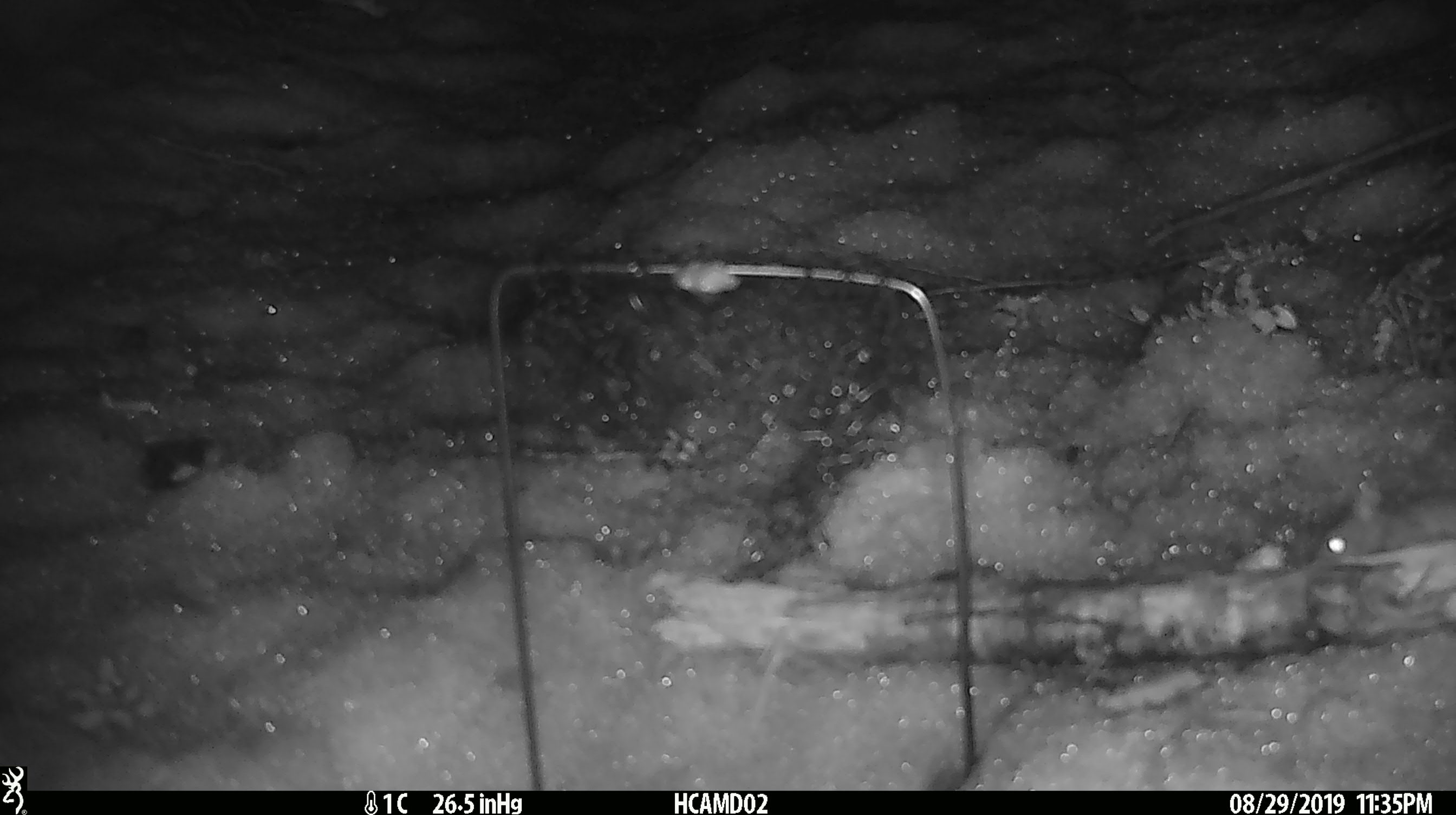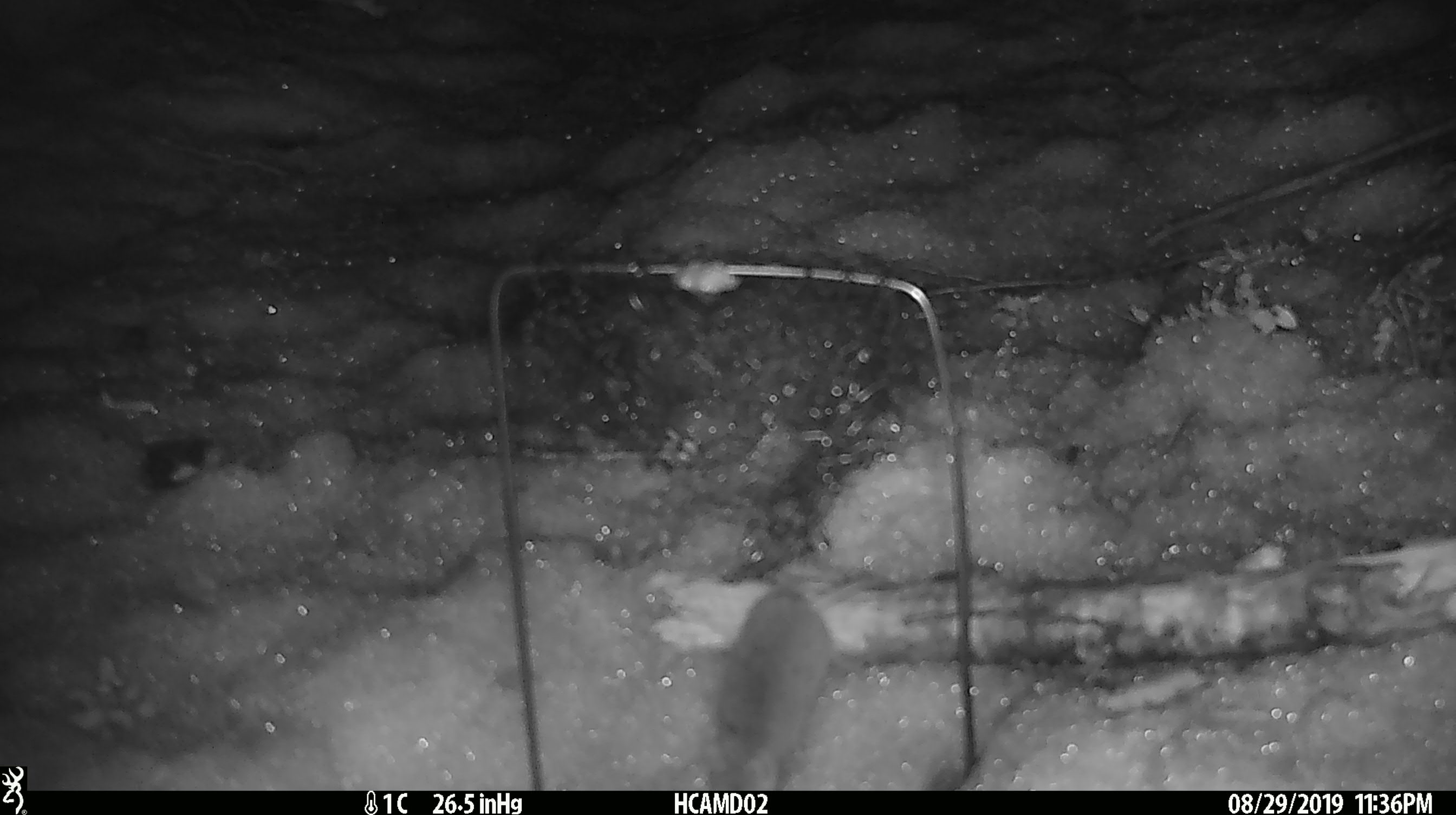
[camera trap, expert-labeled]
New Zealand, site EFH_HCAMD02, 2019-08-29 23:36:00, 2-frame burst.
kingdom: Animalia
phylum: Chordata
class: Mammalia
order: Rodentia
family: Muridae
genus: Mus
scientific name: Mus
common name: mouse